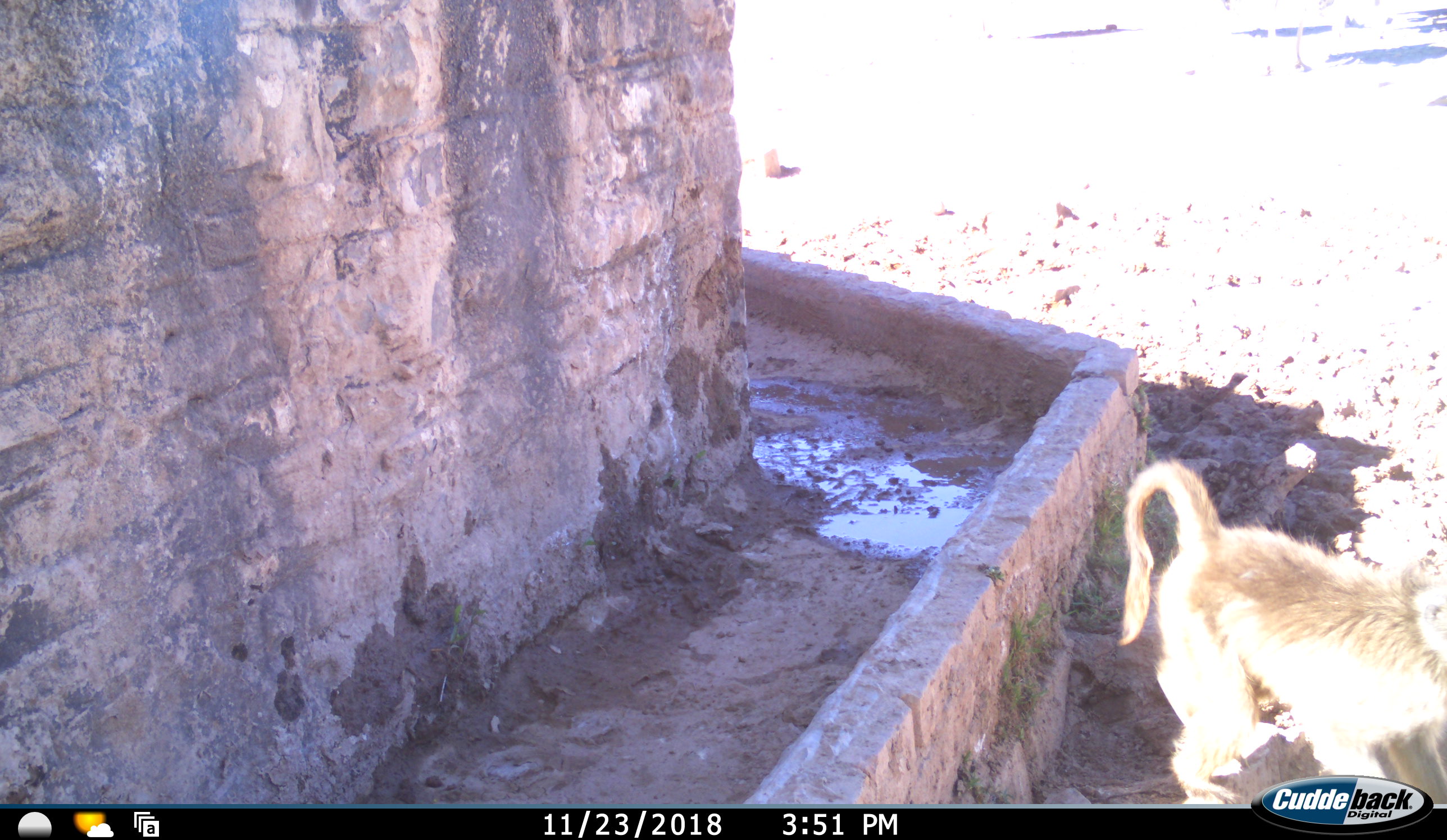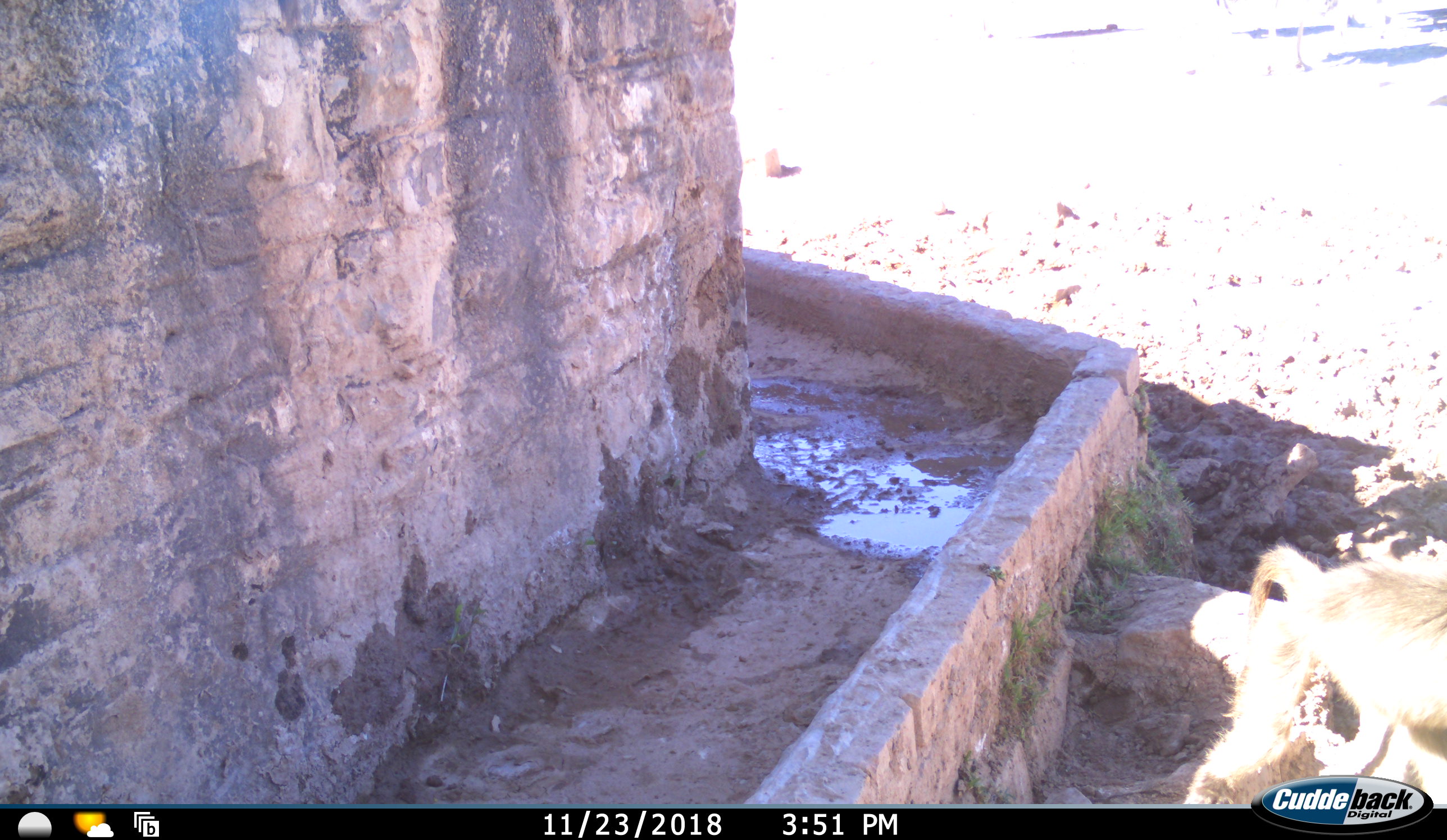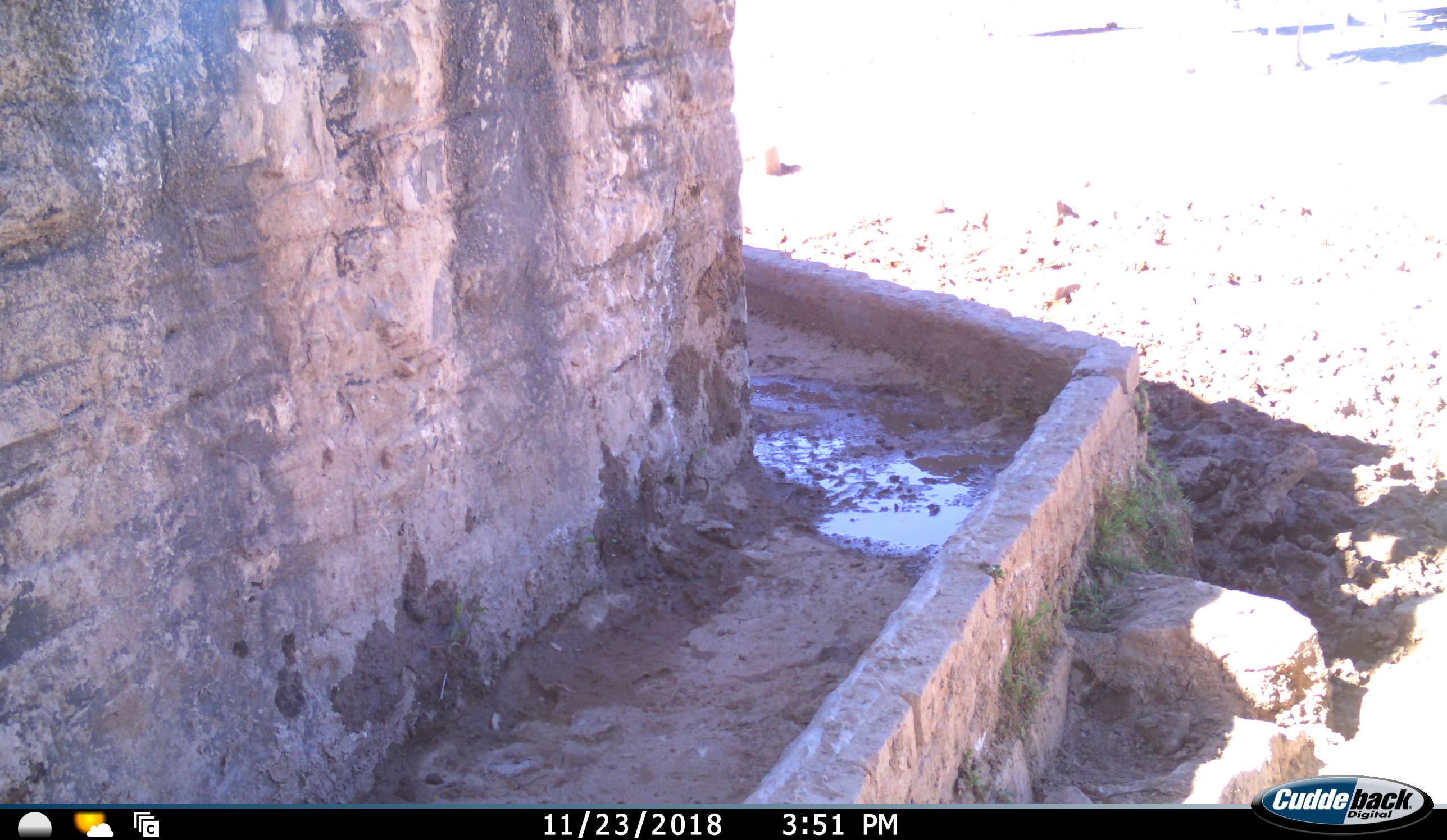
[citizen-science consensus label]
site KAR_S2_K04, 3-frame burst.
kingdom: Animalia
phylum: Chordata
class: Mammalia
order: Primates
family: Cercopithecidae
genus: Papio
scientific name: Papio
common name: baboon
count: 1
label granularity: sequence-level